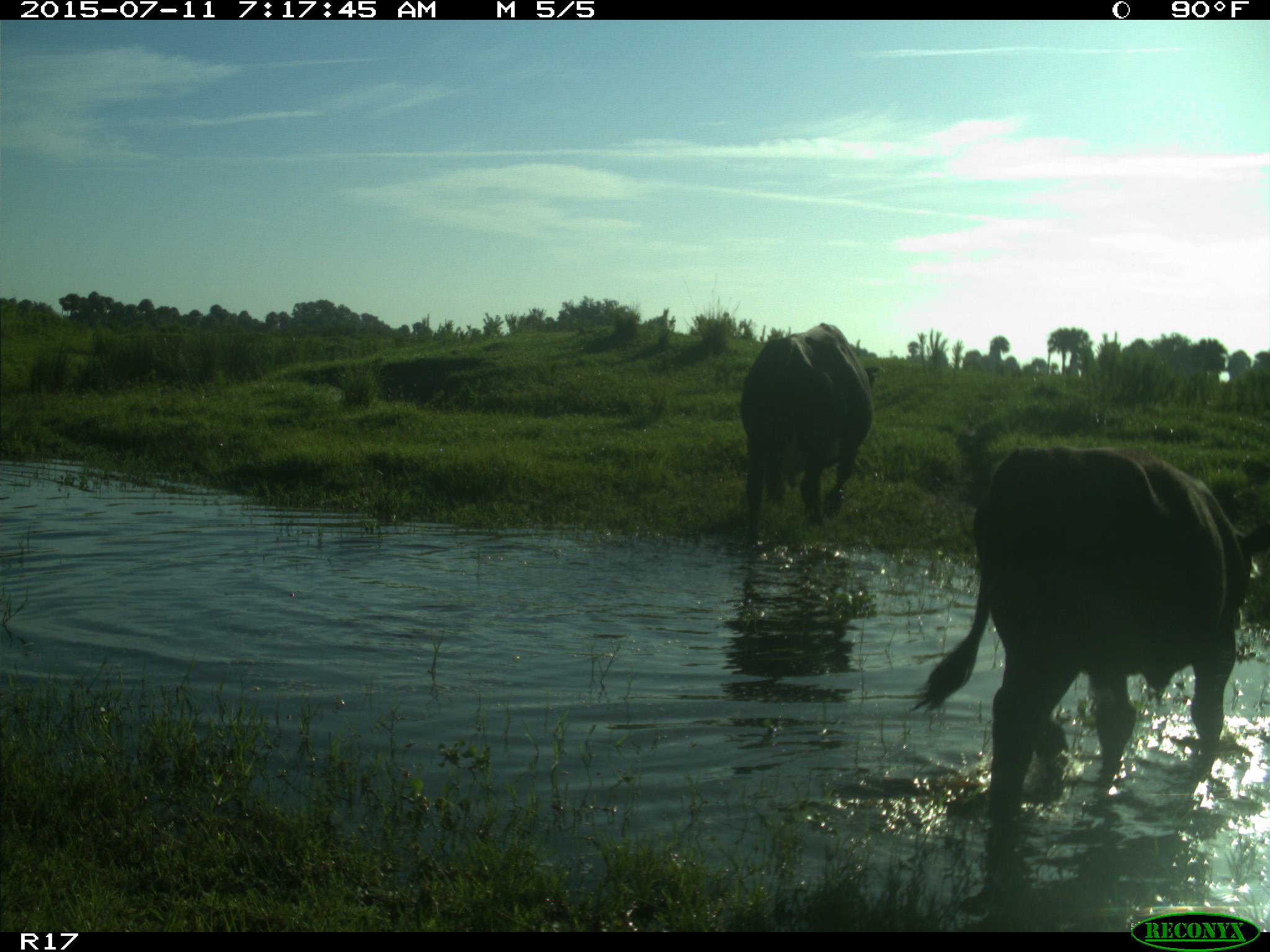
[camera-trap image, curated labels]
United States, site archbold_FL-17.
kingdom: Animalia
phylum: Chordata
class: Mammalia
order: Artiodactyla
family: Bovidae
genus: Bos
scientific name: Bos taurus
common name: domestic cow